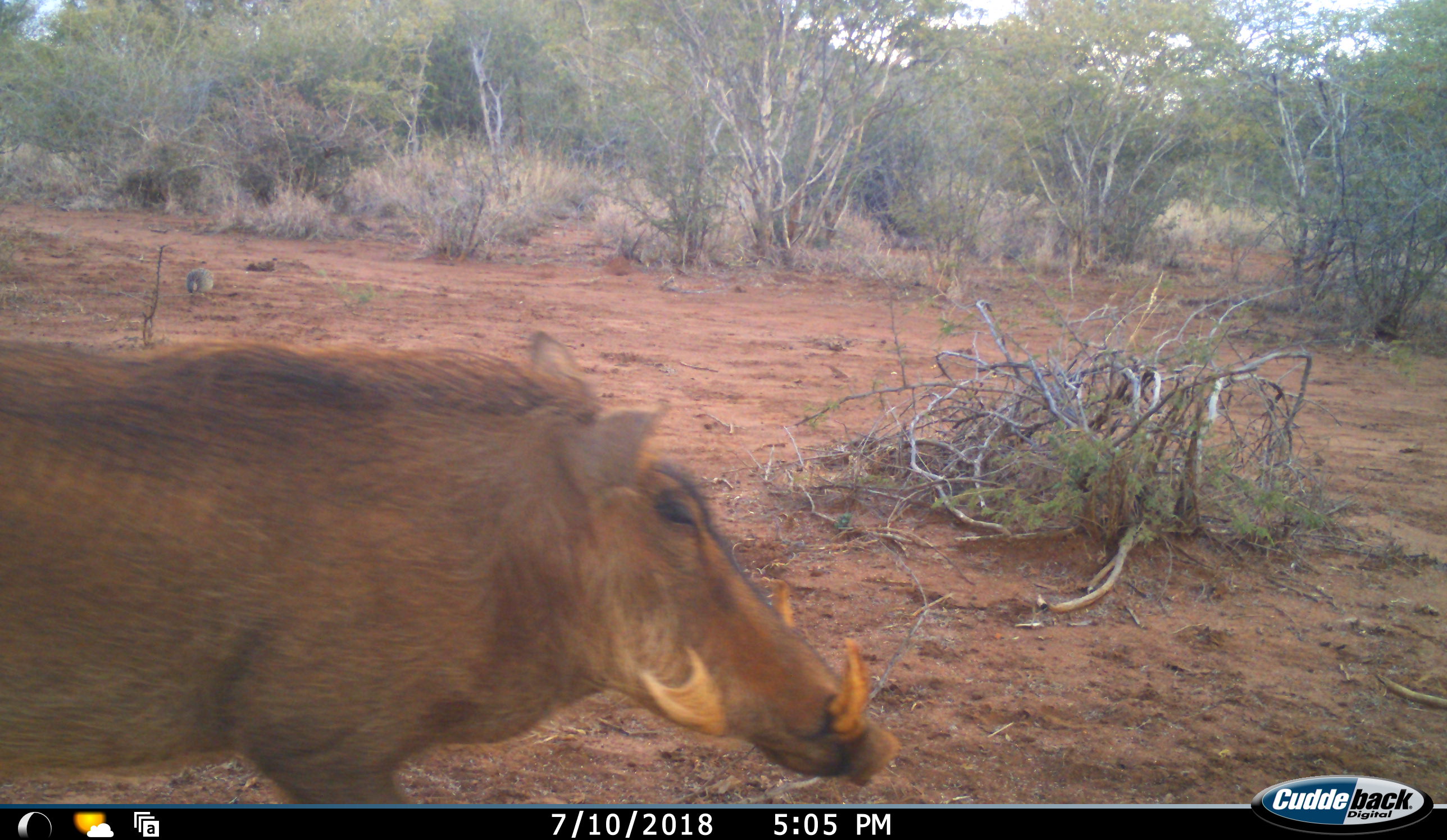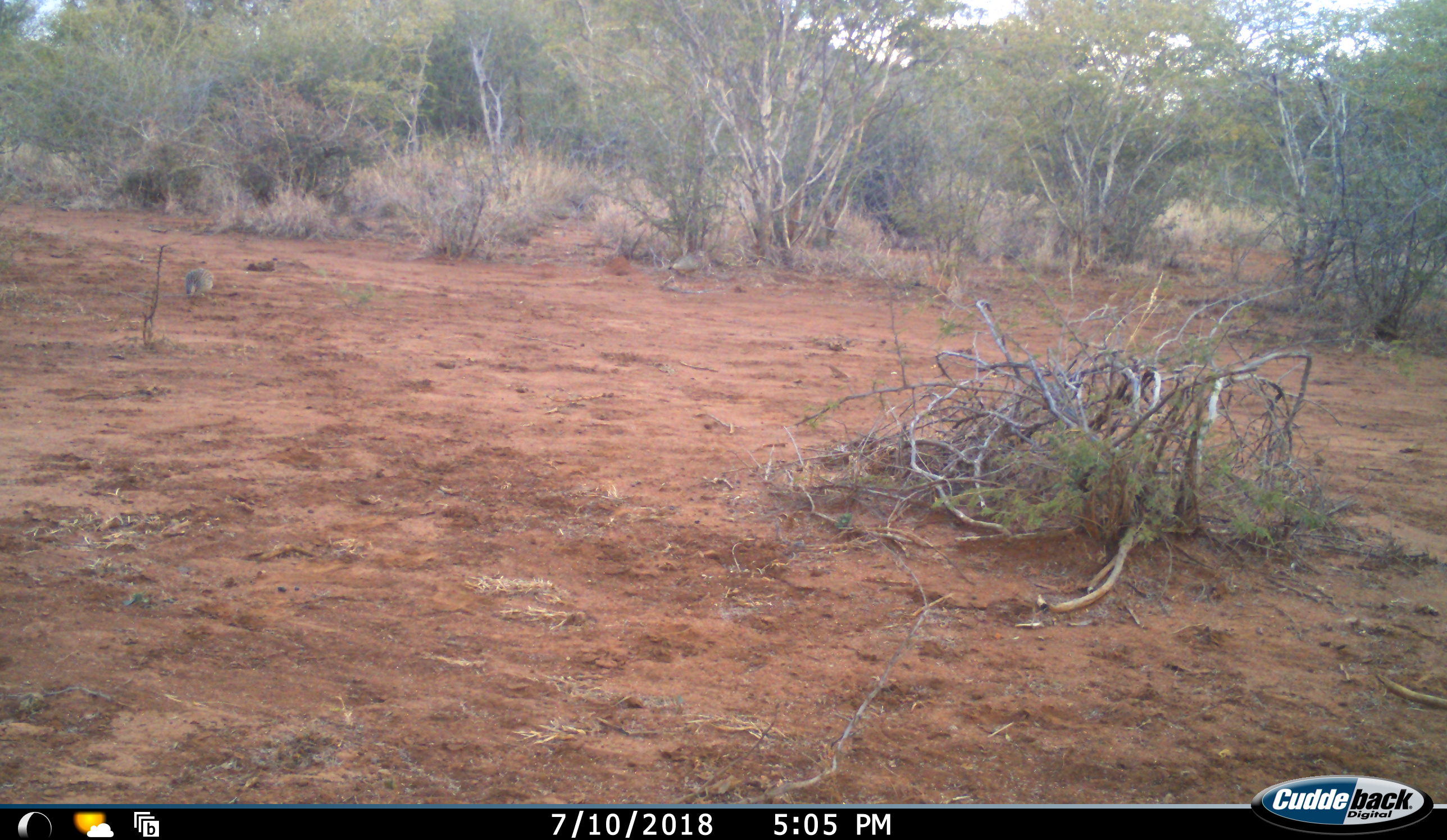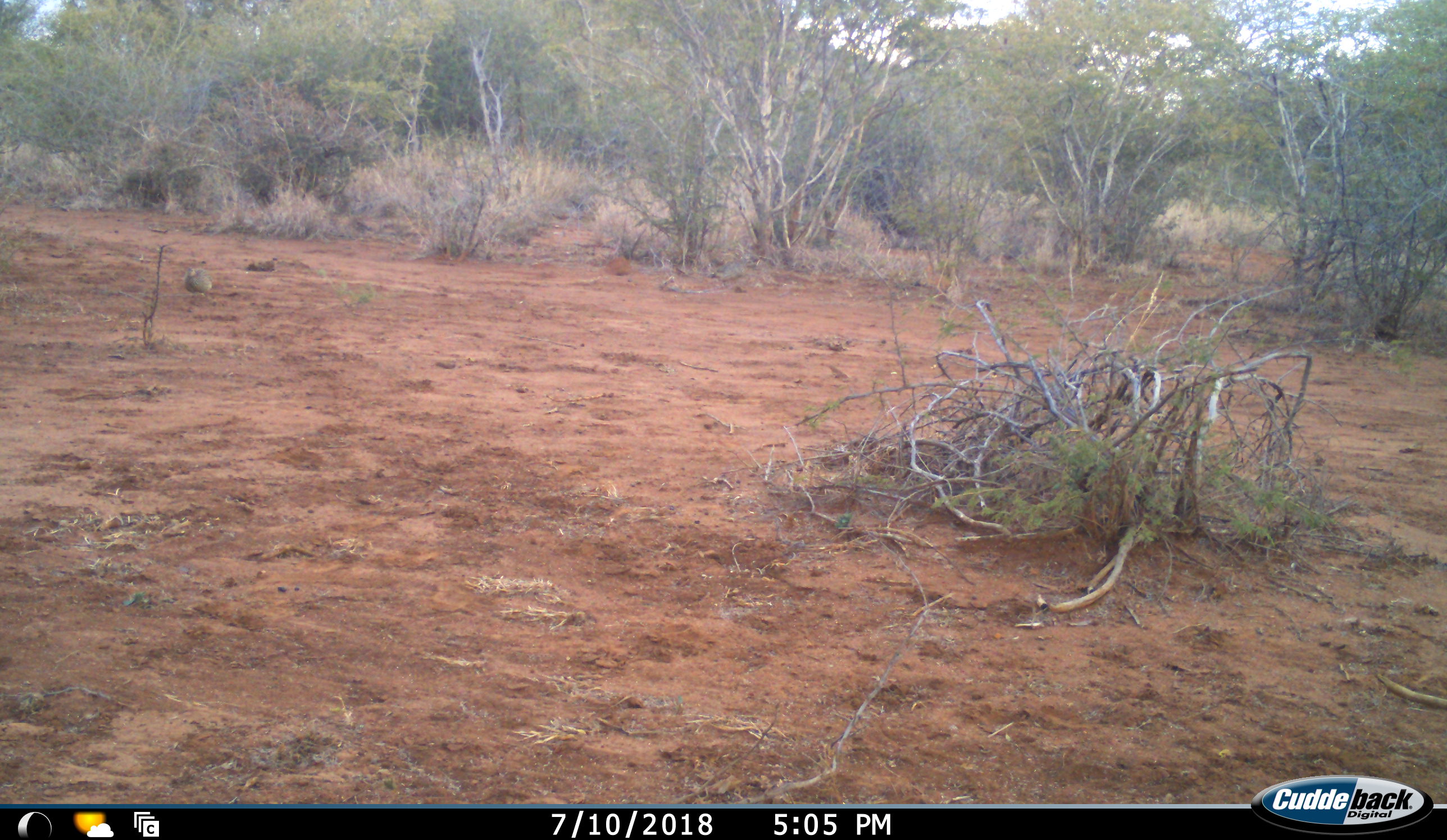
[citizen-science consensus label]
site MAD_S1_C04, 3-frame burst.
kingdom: Animalia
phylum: Chordata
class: Aves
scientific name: Aves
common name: bird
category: birdother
Birdother (bird) (Aves), count 2. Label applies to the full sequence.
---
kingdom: Animalia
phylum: Chordata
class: Mammalia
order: Artiodactyla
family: Suidae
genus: Phacochoerus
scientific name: Phacochoerus africanus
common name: warthog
Warthog (Phacochoerus africanus), count 1. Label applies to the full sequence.